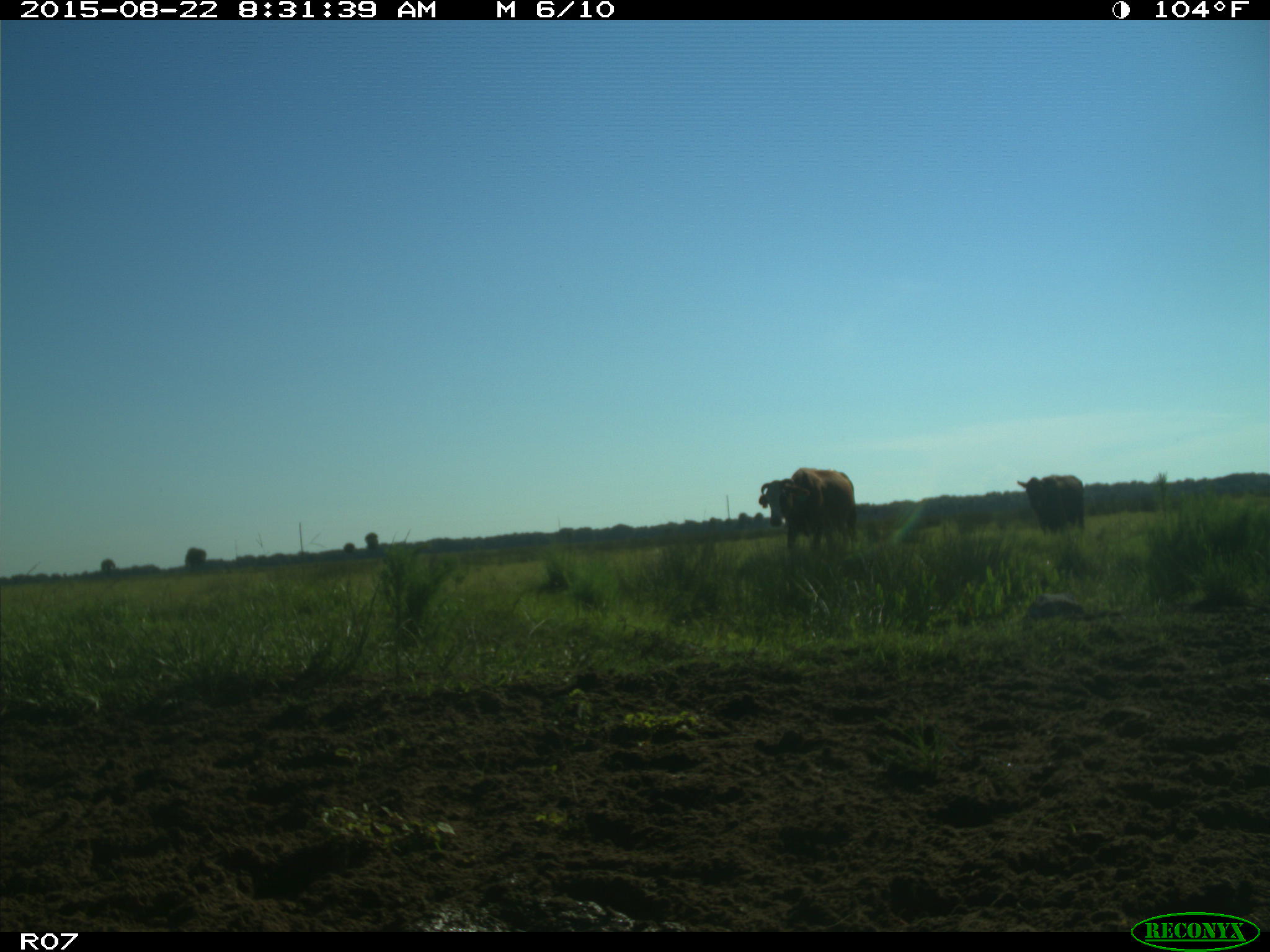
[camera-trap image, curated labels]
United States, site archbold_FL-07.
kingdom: Animalia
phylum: Chordata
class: Mammalia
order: Artiodactyla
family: Bovidae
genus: Bos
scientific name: Bos taurus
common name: domestic cow